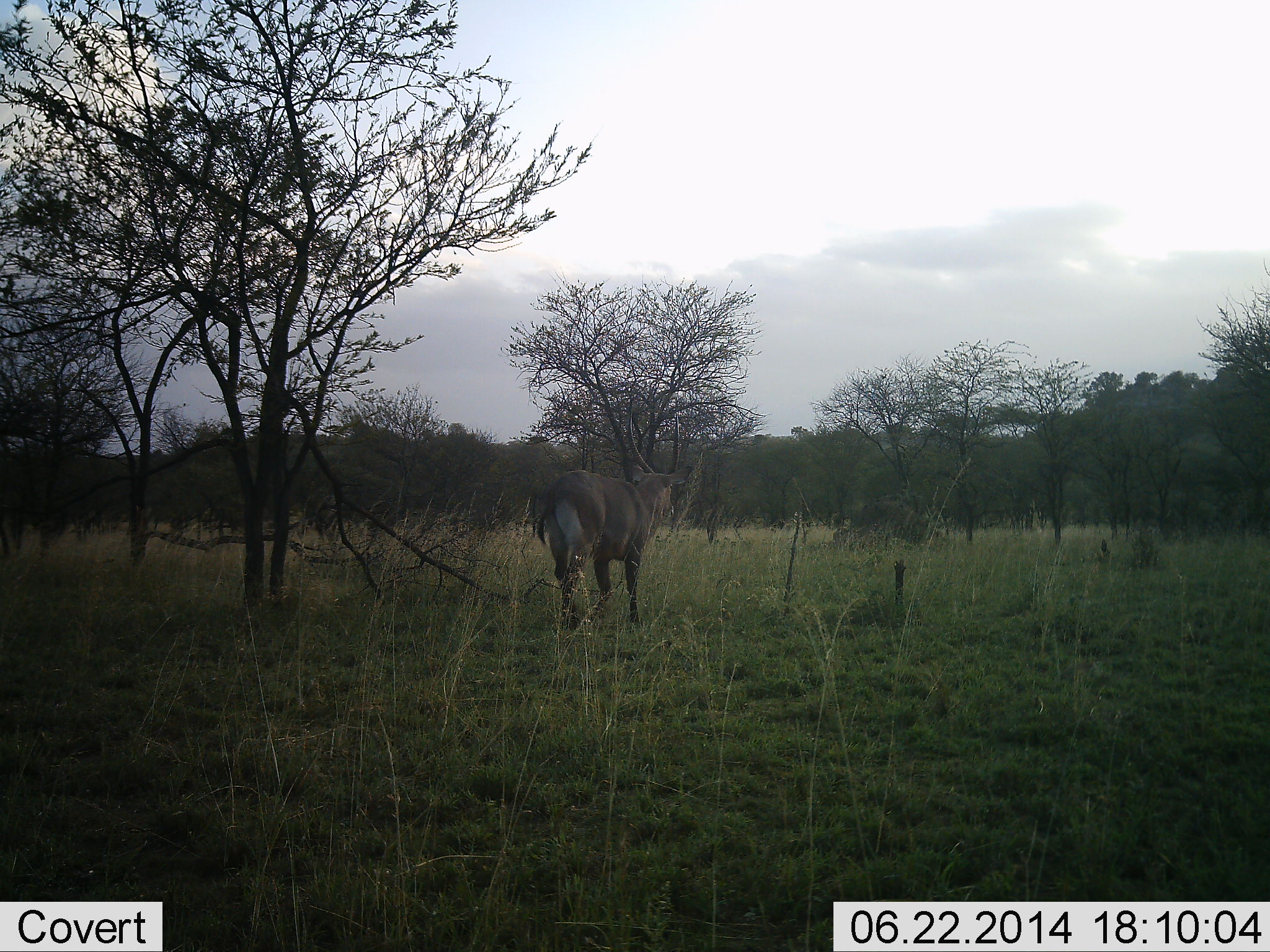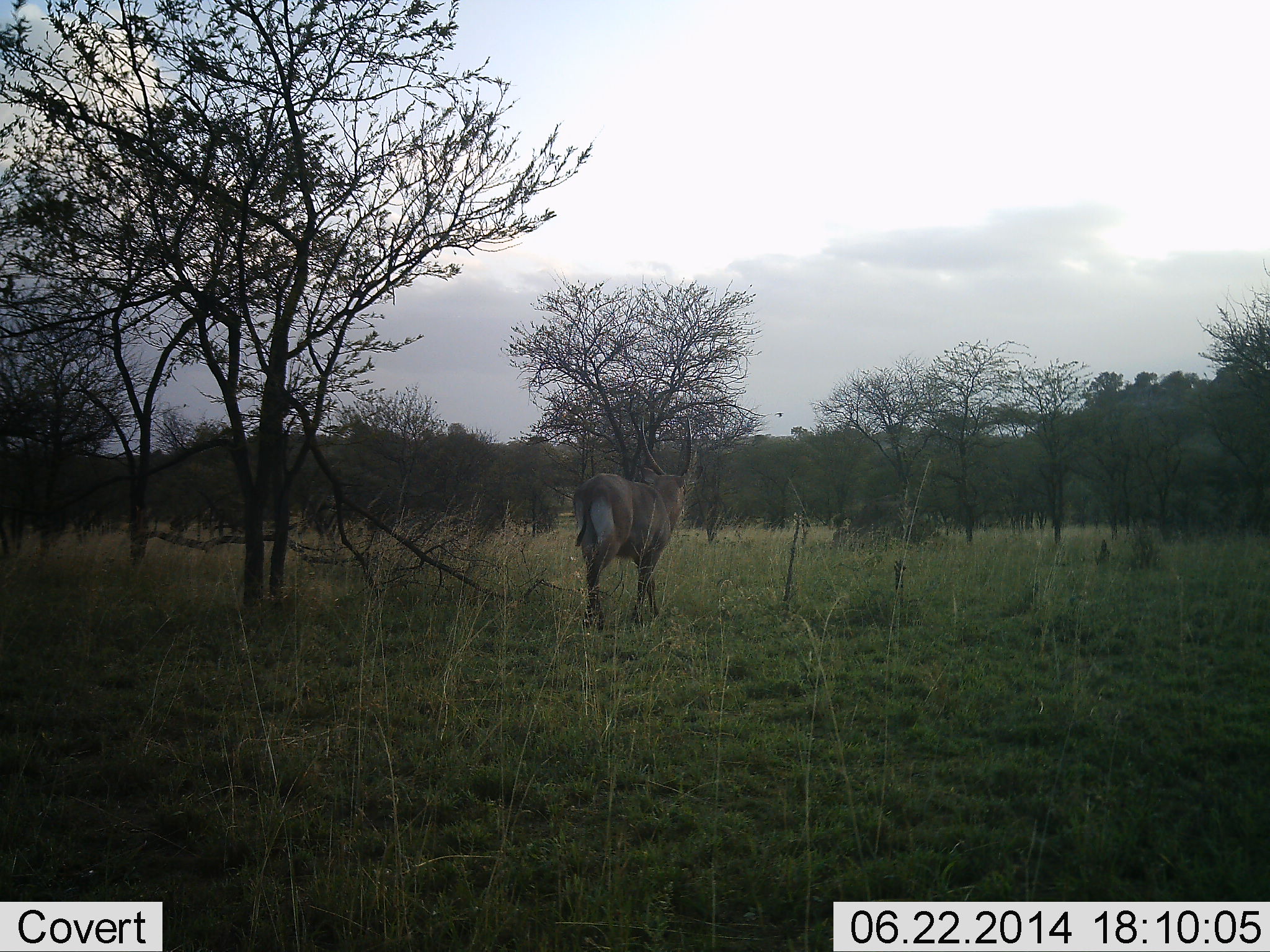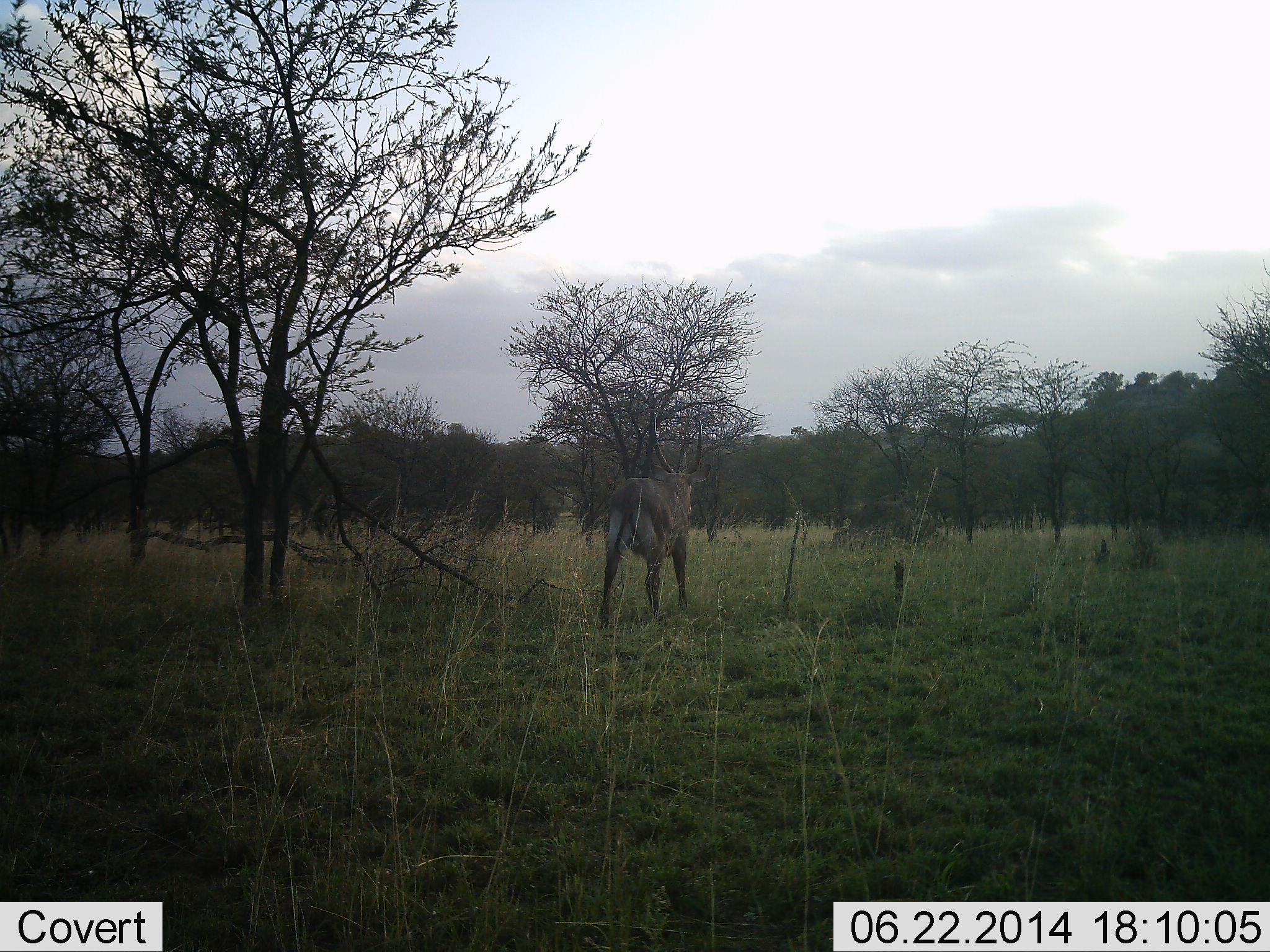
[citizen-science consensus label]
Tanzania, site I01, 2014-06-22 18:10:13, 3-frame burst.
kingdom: Animalia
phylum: Chordata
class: Mammalia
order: Artiodactyla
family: Bovidae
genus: Kobus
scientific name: Kobus ellipsiprymnus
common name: waterbuck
Waterbuck (Kobus ellipsiprymnus), count 1. Behavior (volunteer vote fractions): standing 0%, resting 0%, moving 100%, interacting 0%. Young present (vote fraction): 0%. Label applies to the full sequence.